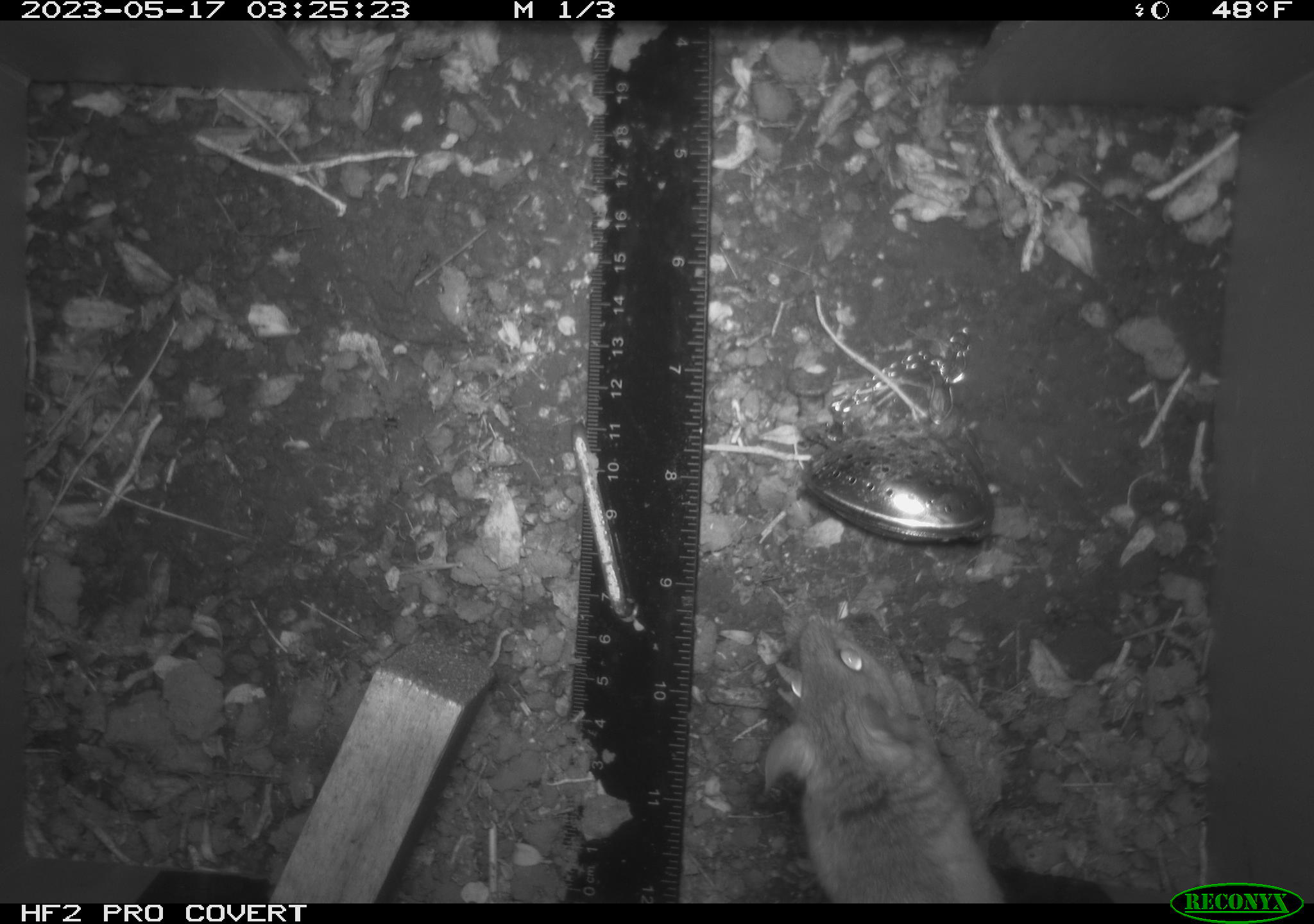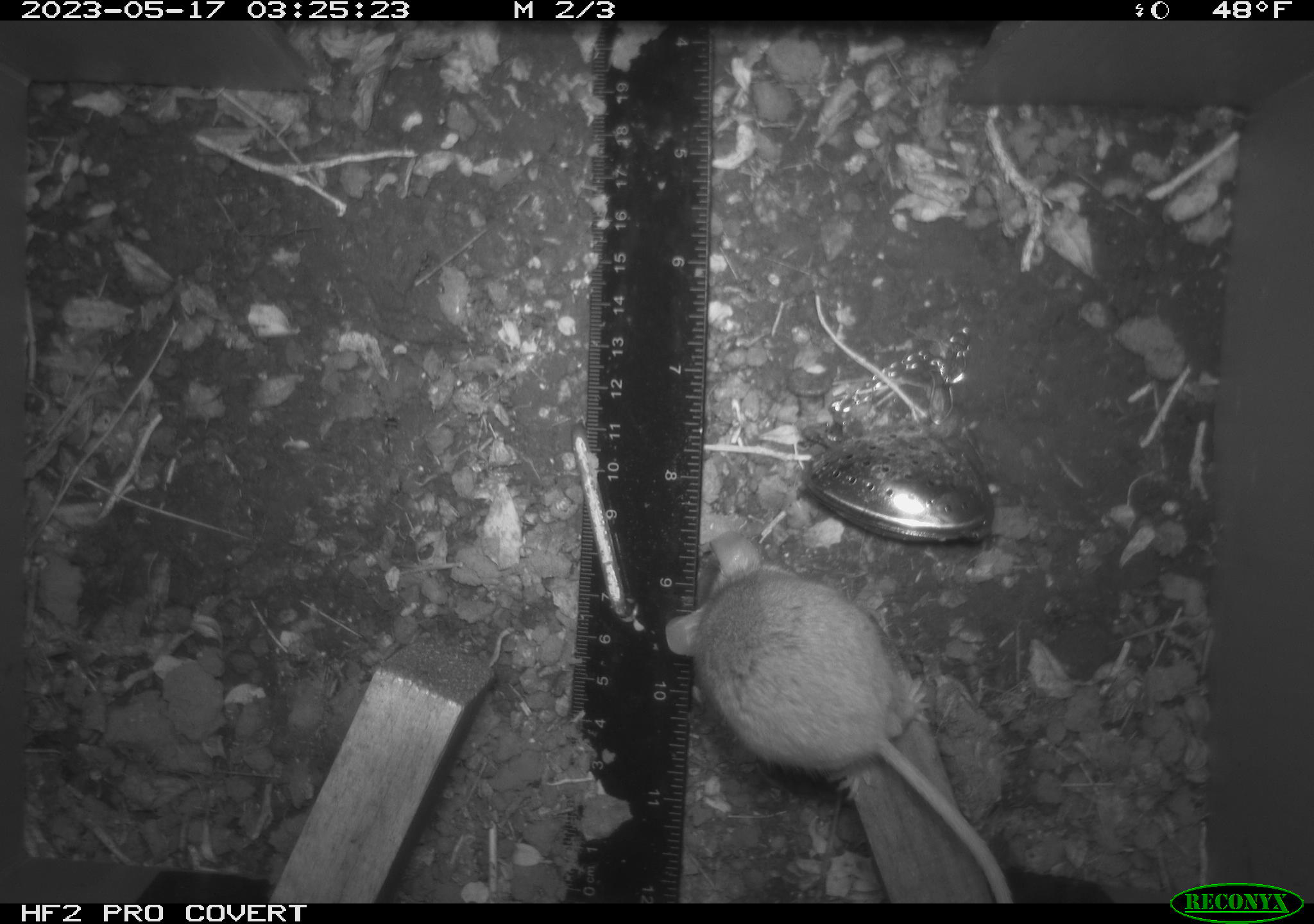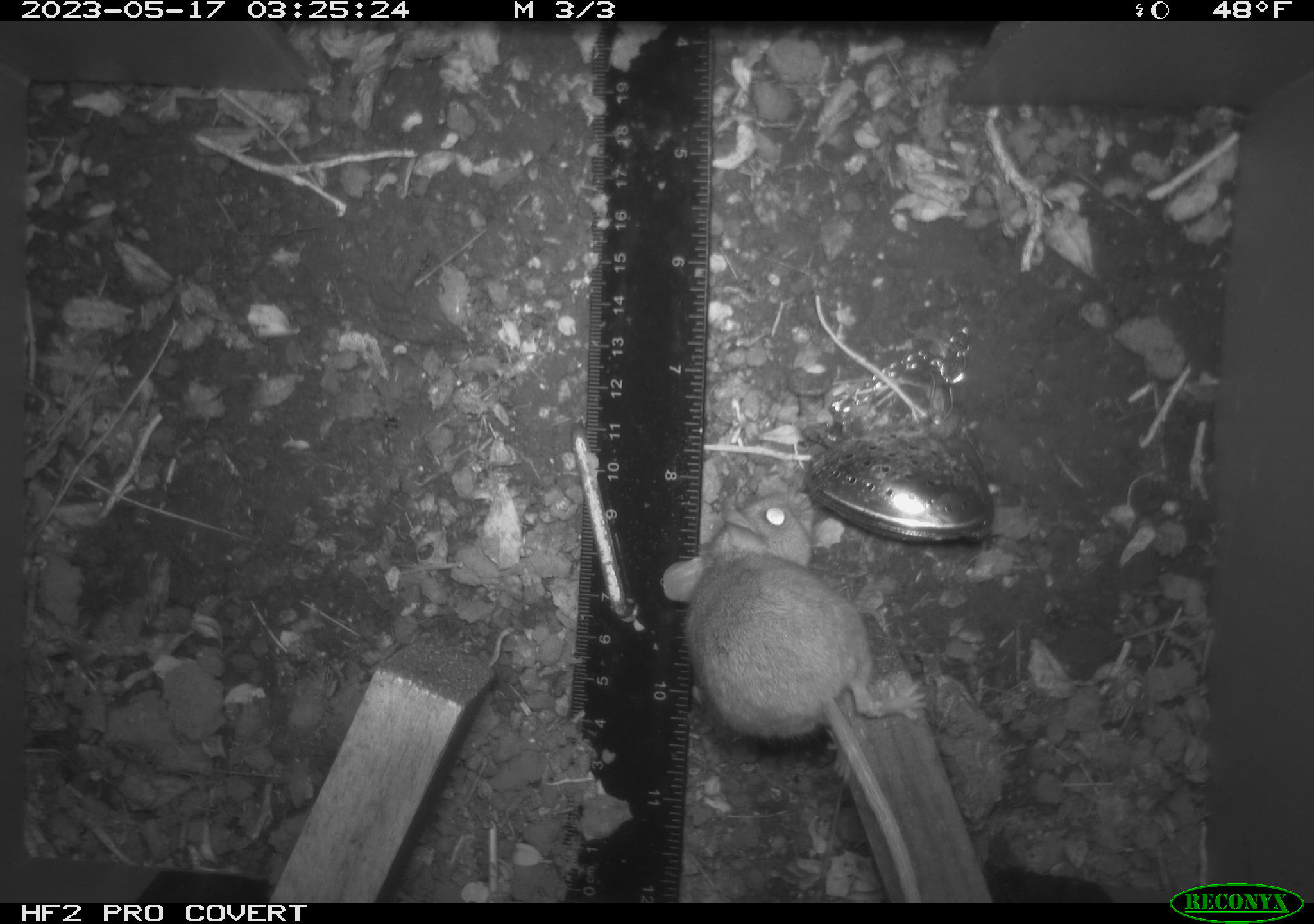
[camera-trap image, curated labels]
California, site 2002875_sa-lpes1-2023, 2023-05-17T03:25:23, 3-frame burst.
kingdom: Animalia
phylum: Chordata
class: Mammalia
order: Rodentia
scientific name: Rodentia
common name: mouse species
Mouse species (Rodentia).